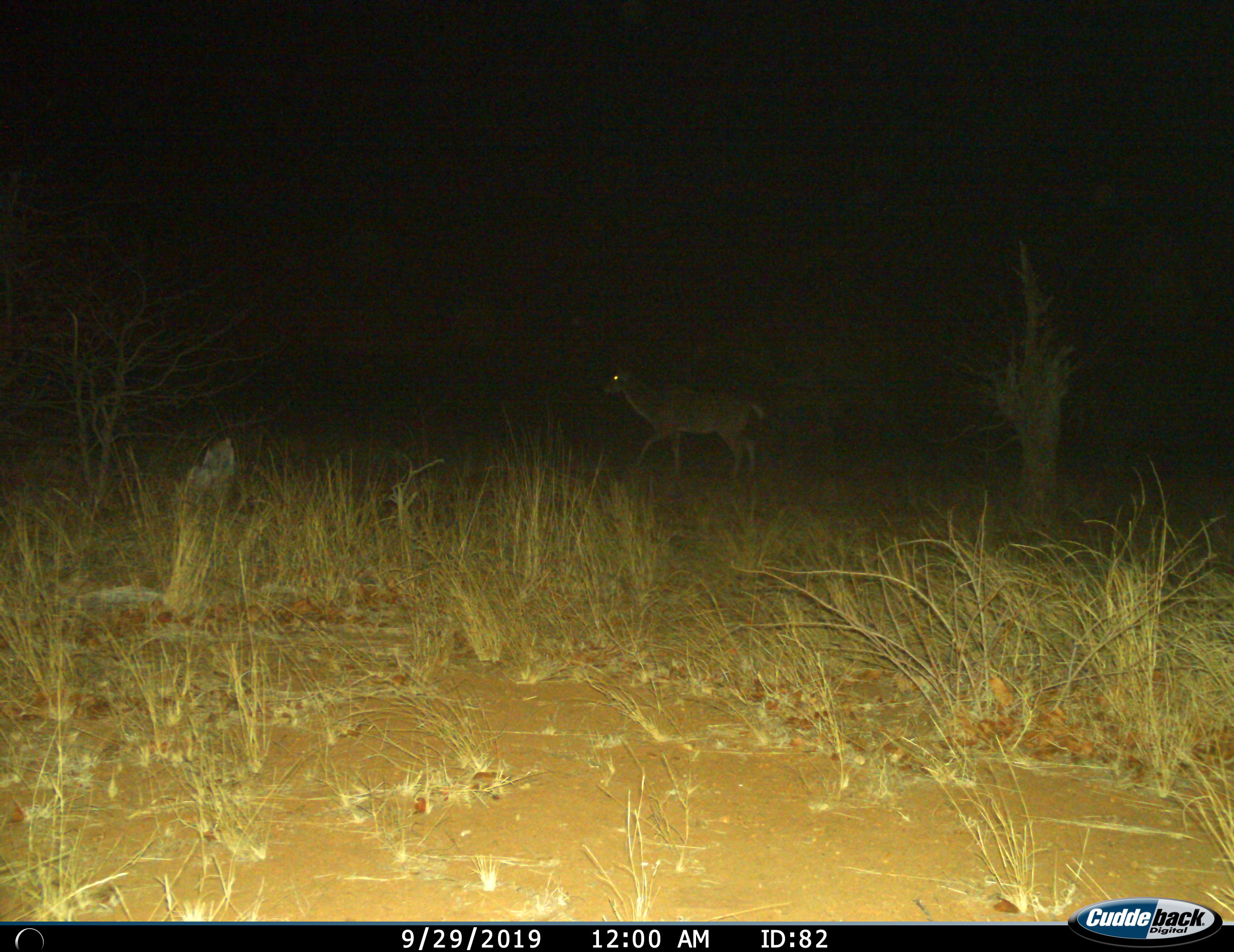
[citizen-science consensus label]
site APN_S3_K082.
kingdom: Animalia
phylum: Chordata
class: Mammalia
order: Artiodactyla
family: Bovidae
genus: Aepyceros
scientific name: Aepyceros melampus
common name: impala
Impala (Aepyceros melampus), count 1. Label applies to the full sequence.